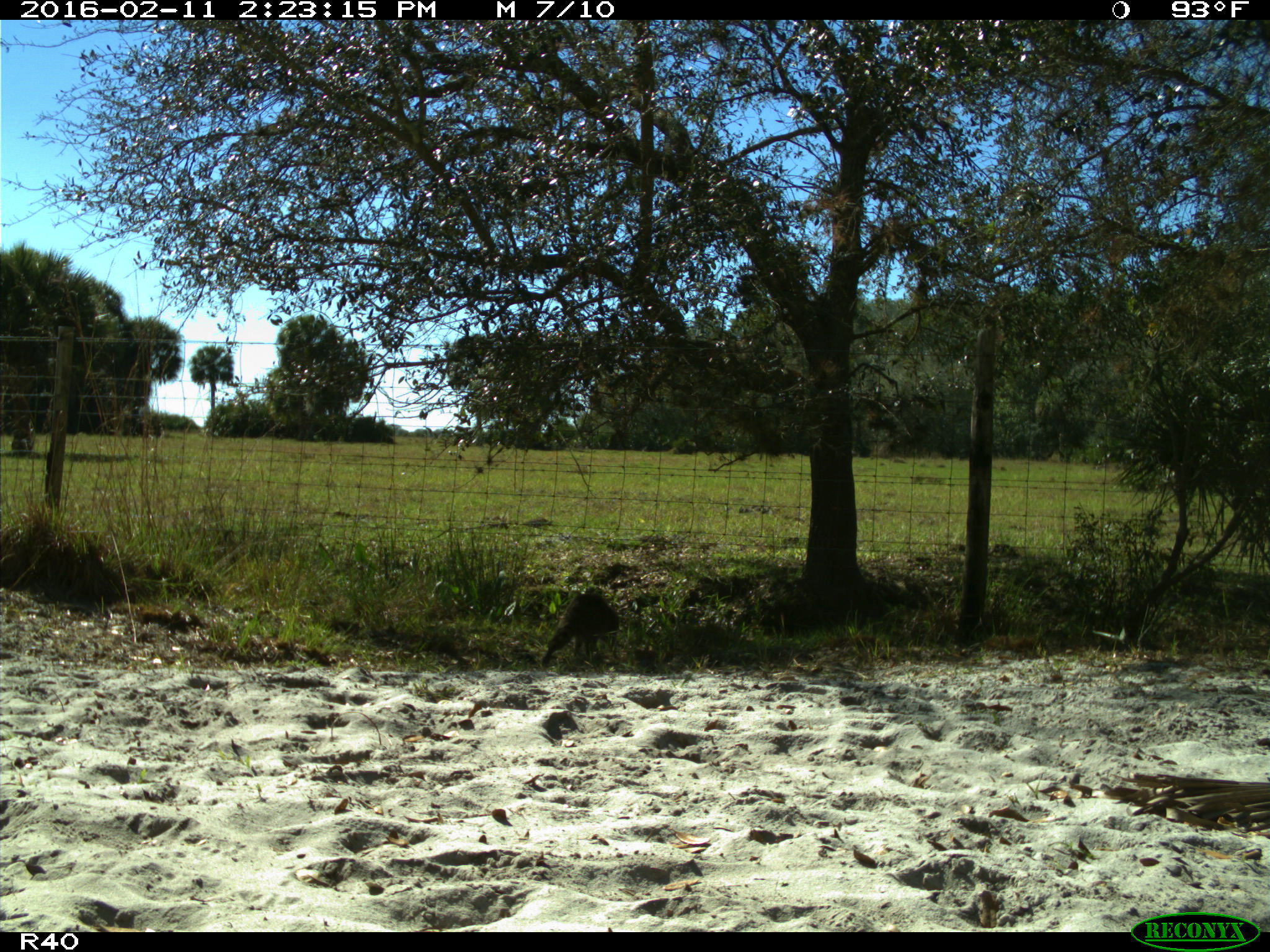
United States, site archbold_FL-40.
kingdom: Animalia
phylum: Chordata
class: Mammalia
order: Carnivora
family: Procyonidae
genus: Procyon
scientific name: Procyon lotor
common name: common raccoon